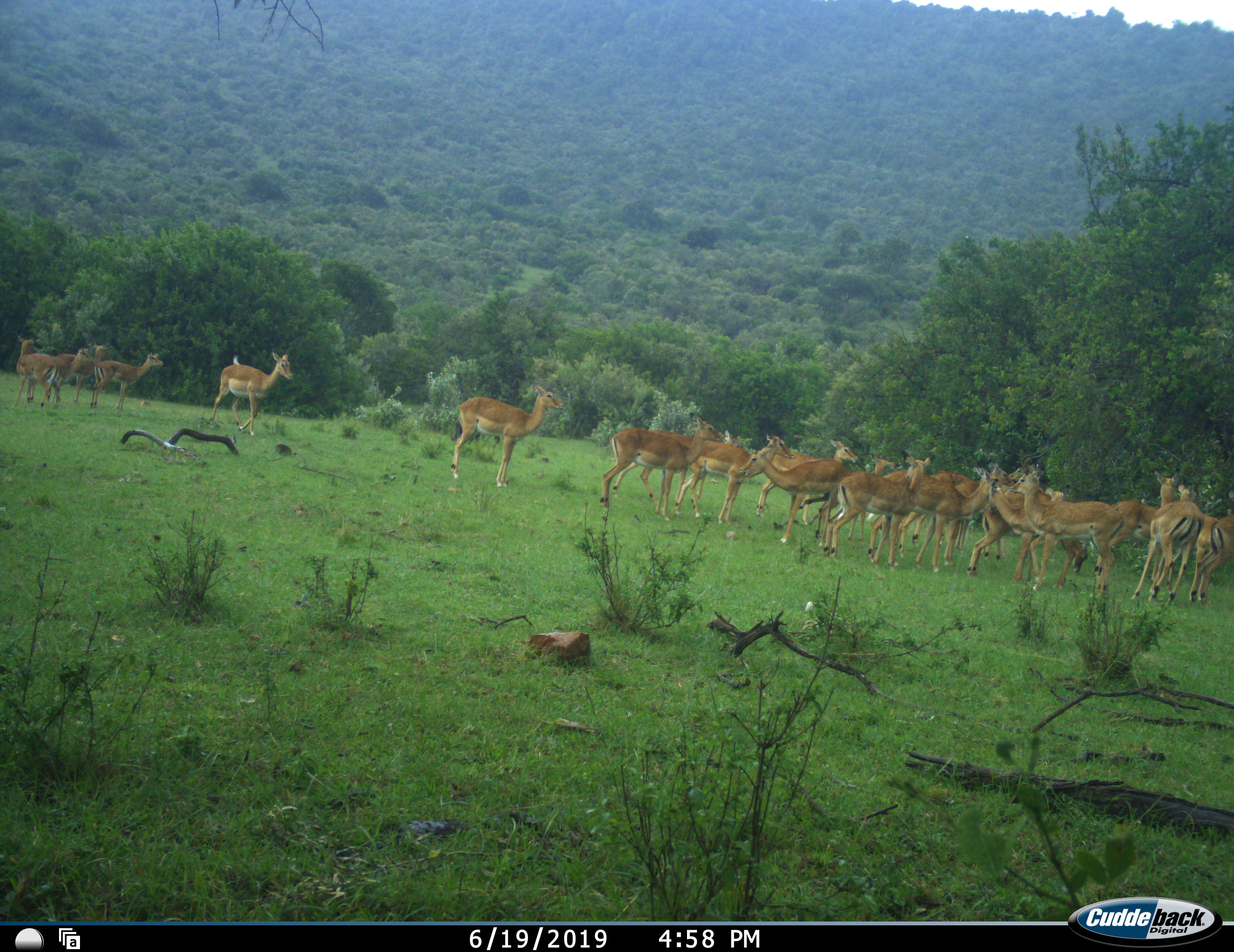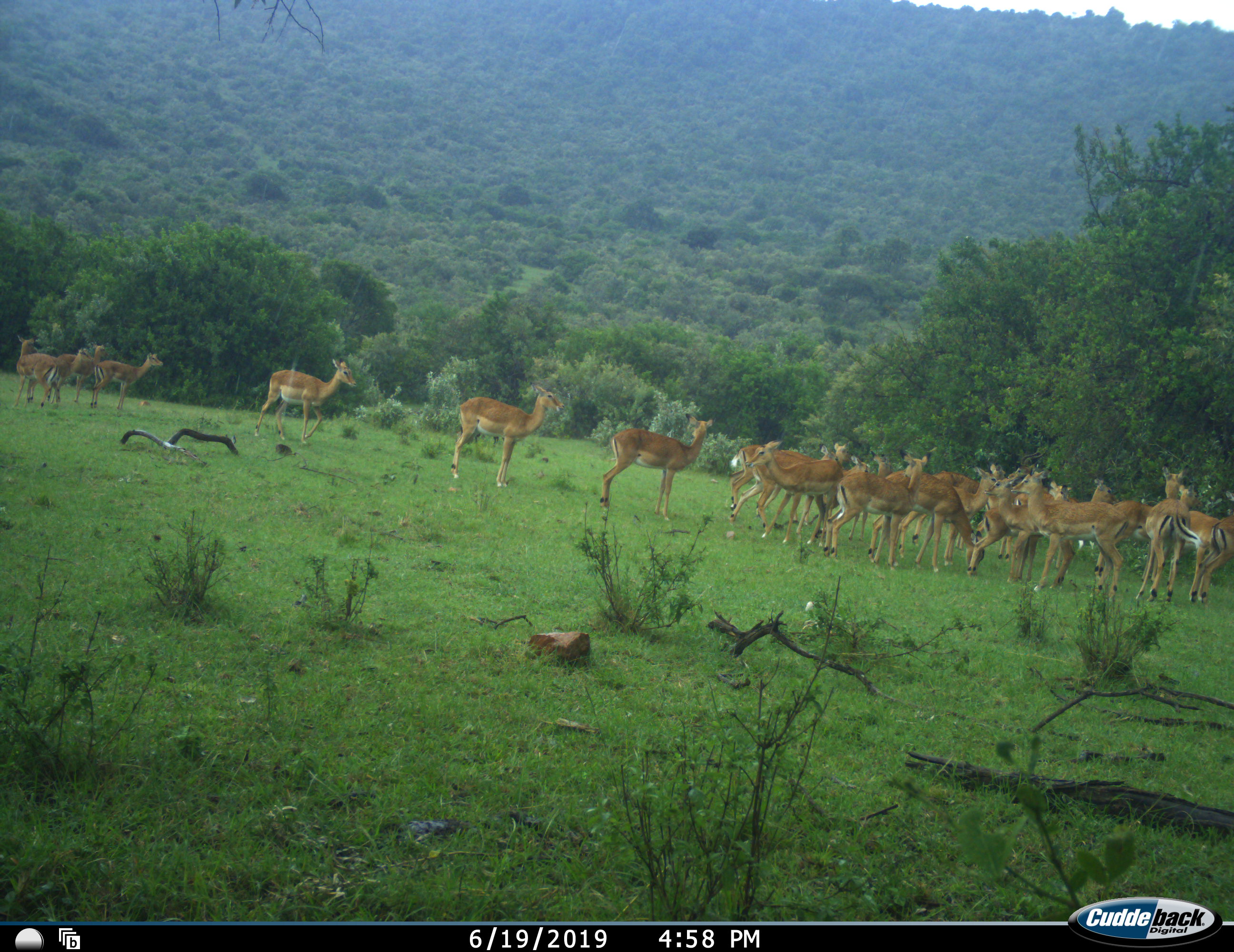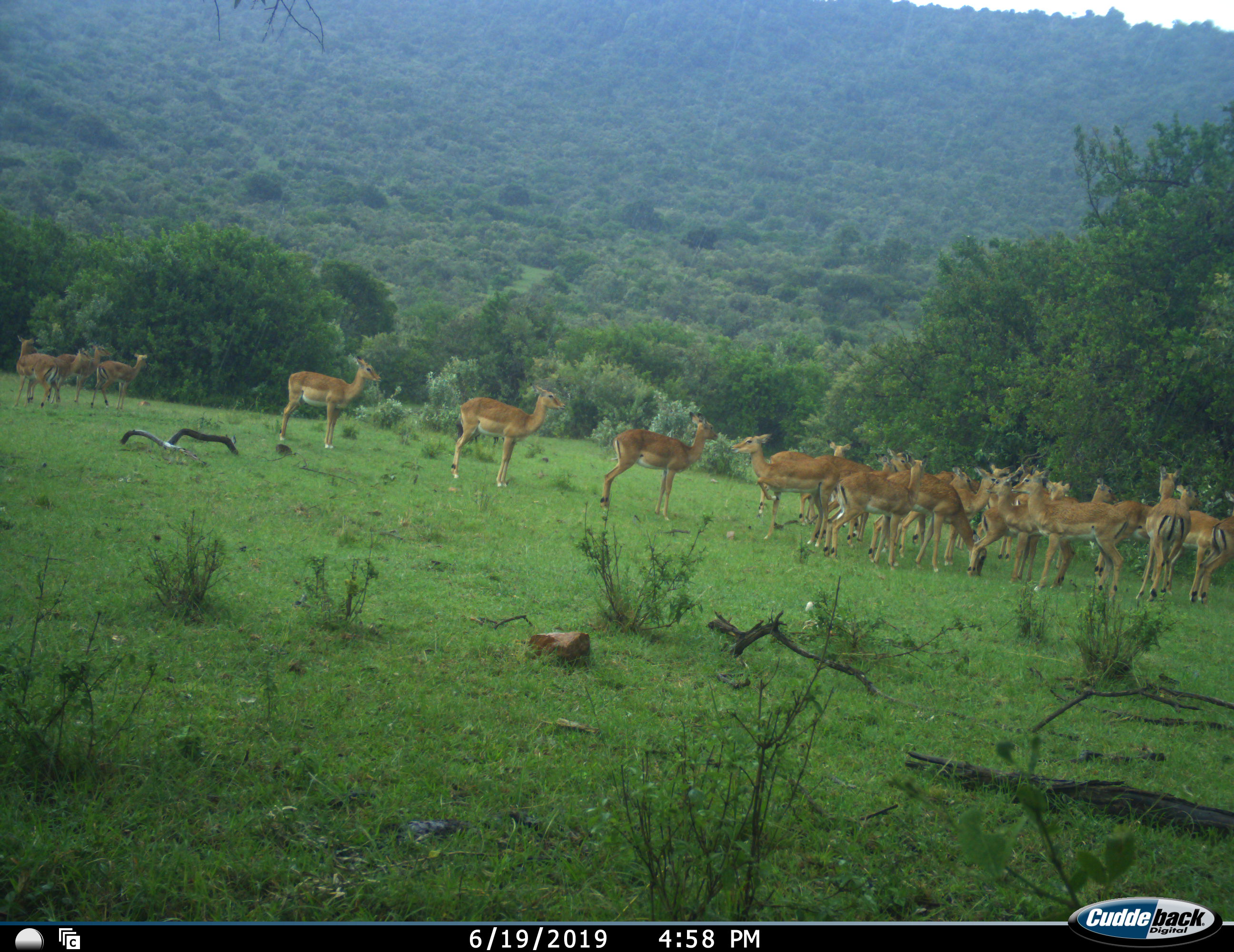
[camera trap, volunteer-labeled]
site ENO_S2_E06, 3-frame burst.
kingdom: Animalia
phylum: Chordata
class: Mammalia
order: Artiodactyla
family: Bovidae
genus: Aepyceros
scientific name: Aepyceros melampus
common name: impala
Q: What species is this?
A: Impala (Aepyceros melampus).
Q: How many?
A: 11-50.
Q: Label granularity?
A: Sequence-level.